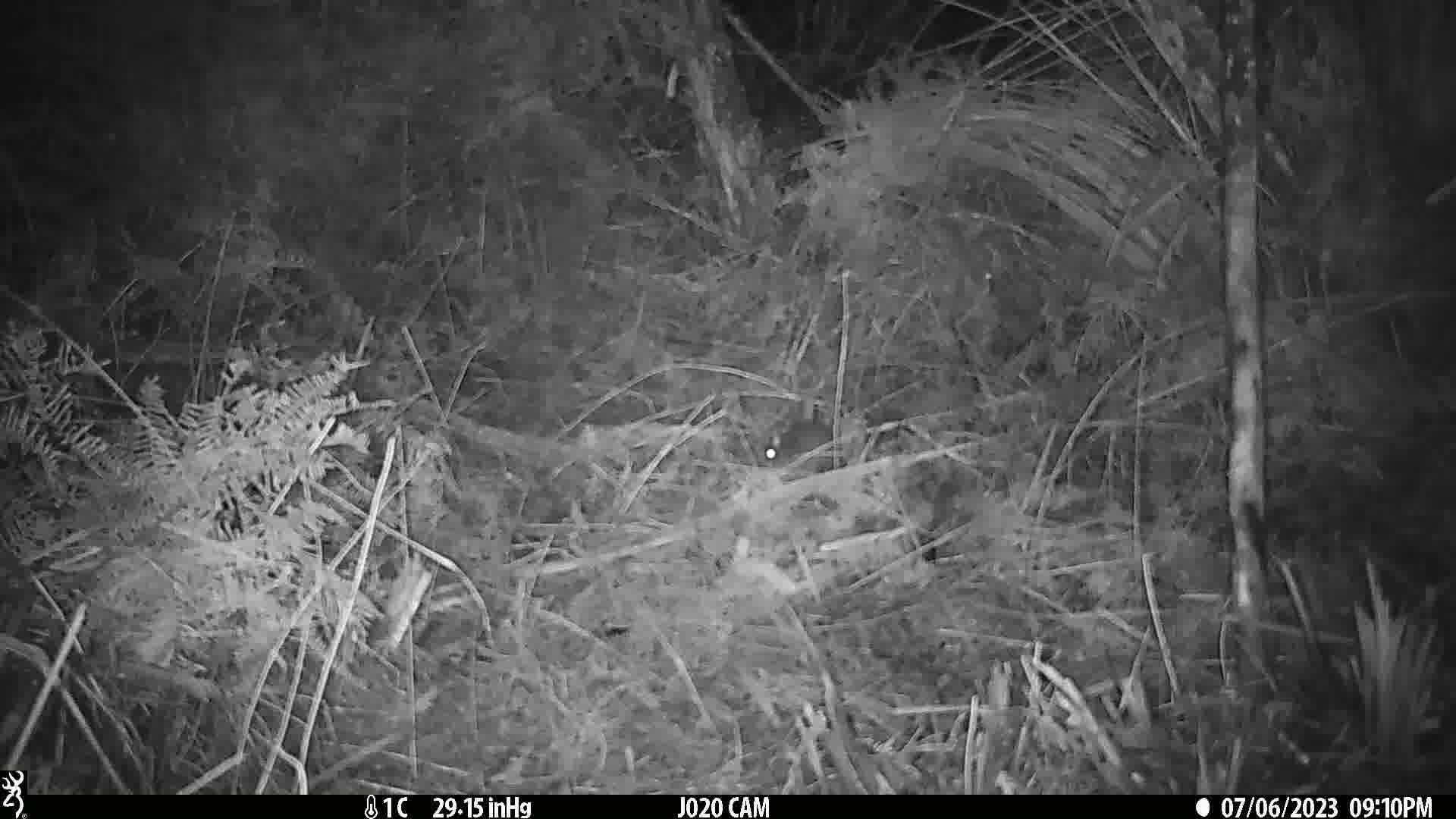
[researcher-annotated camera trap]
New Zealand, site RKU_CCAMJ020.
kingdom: Animalia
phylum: Chordata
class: Mammalia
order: Rodentia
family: Muridae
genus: Rattus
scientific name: Rattus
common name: rat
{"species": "rat (Rattus)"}